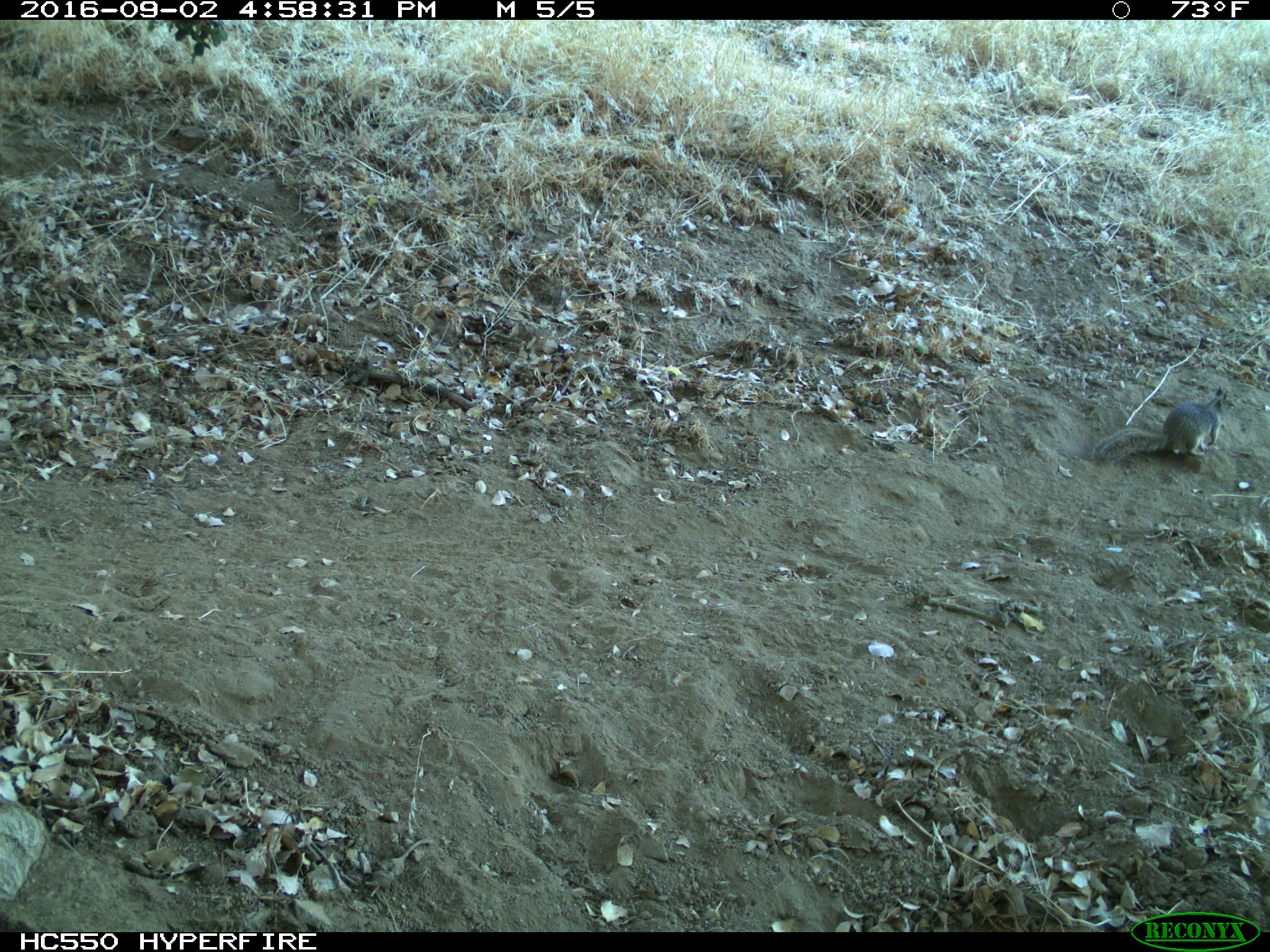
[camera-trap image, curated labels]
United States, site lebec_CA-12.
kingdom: Animalia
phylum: Chordata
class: Mammalia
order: Rodentia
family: Sciuridae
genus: Otospermophilus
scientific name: Otospermophilus beecheyi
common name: california ground squirrel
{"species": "Otospermophilus beecheyi (california ground squirrel)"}